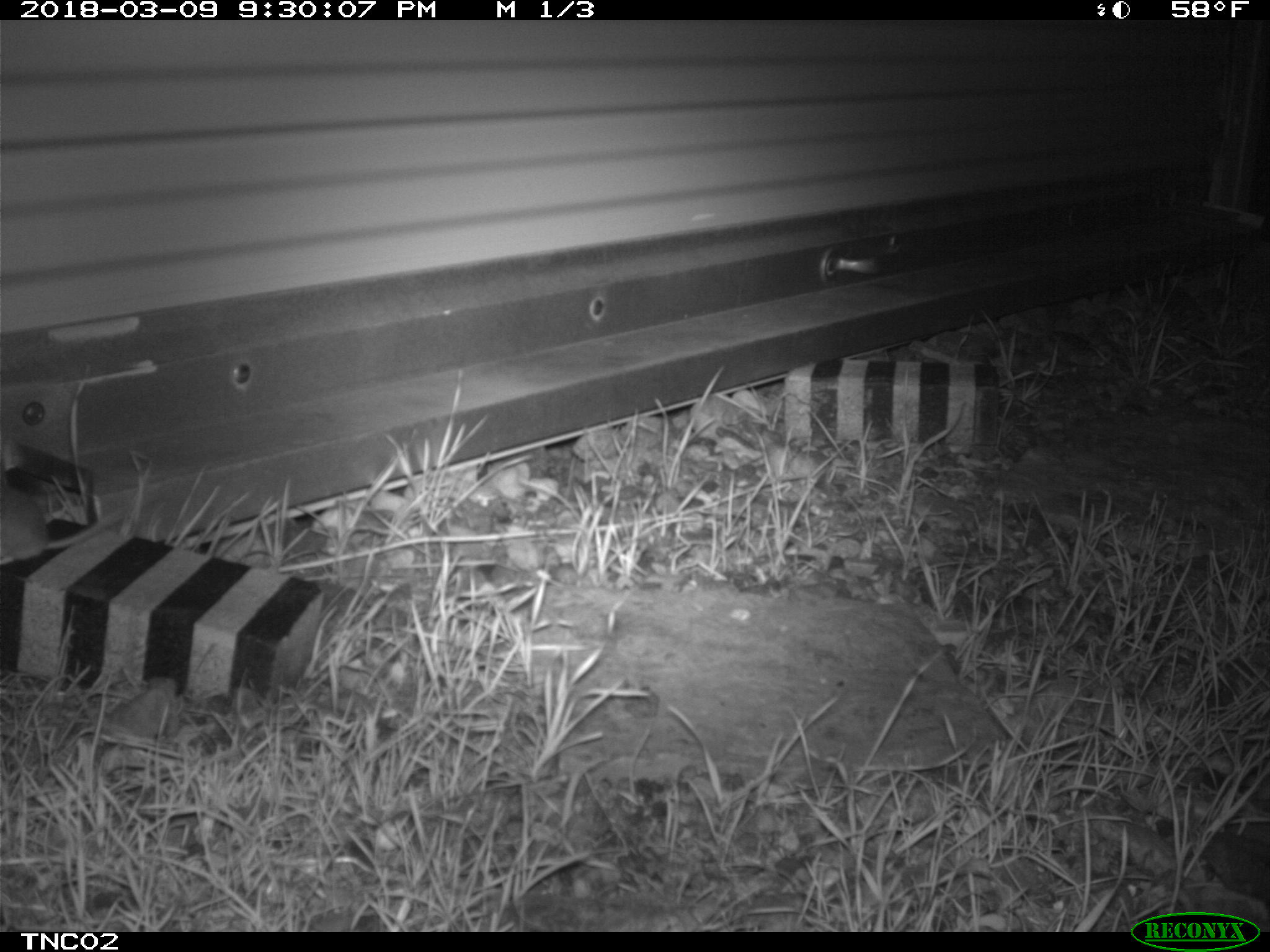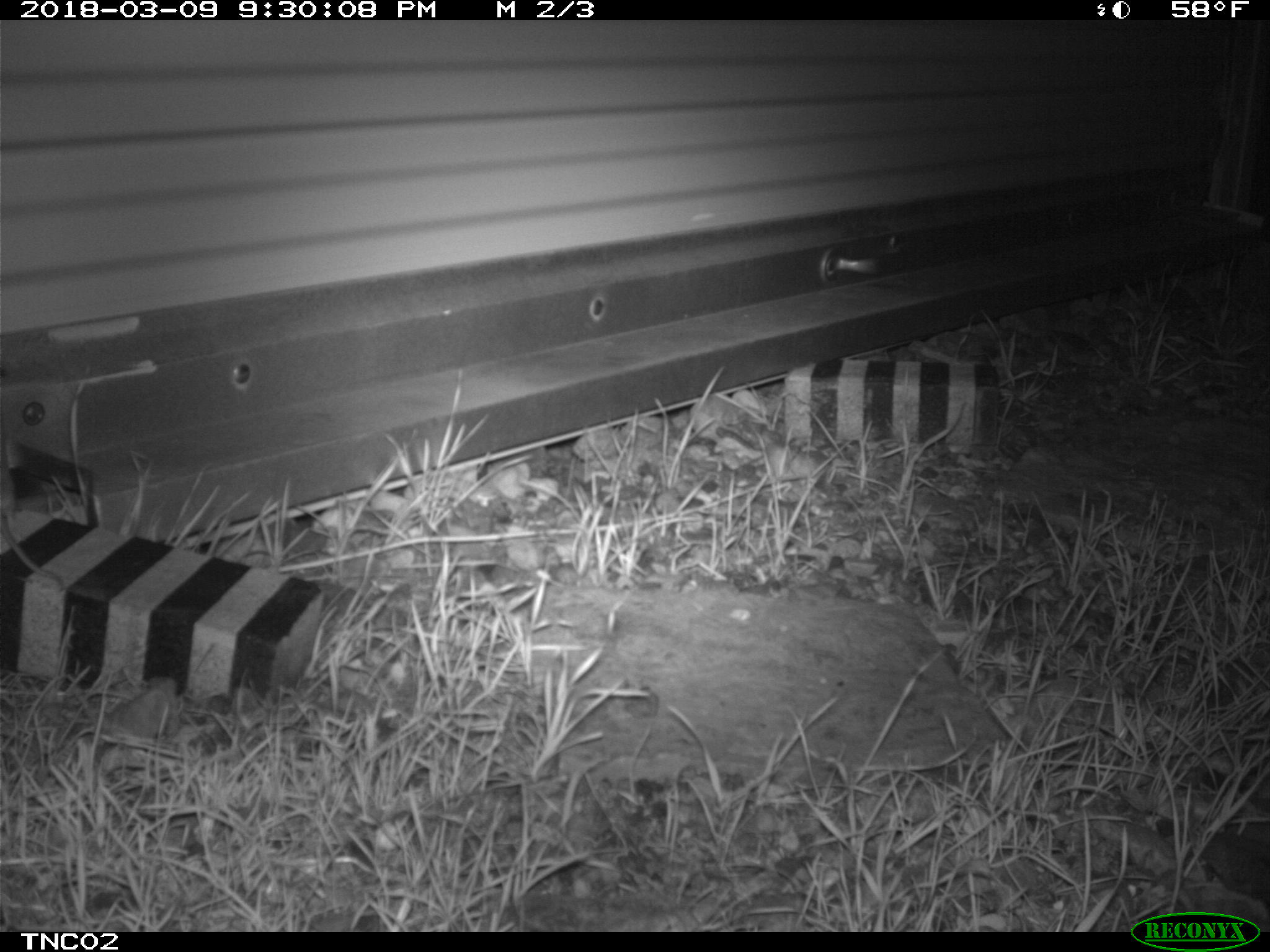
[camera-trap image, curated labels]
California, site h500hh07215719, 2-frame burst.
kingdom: Animalia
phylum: Chordata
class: Mammalia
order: Rodentia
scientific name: Rodentia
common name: rodent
Rodent (Rodentia).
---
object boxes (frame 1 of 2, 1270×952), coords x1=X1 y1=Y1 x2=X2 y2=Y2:
rodent: x1=0 y1=484 x2=120 y2=560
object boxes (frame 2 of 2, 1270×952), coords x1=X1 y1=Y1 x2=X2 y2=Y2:
rodent: x1=0 y1=465 x2=62 y2=591